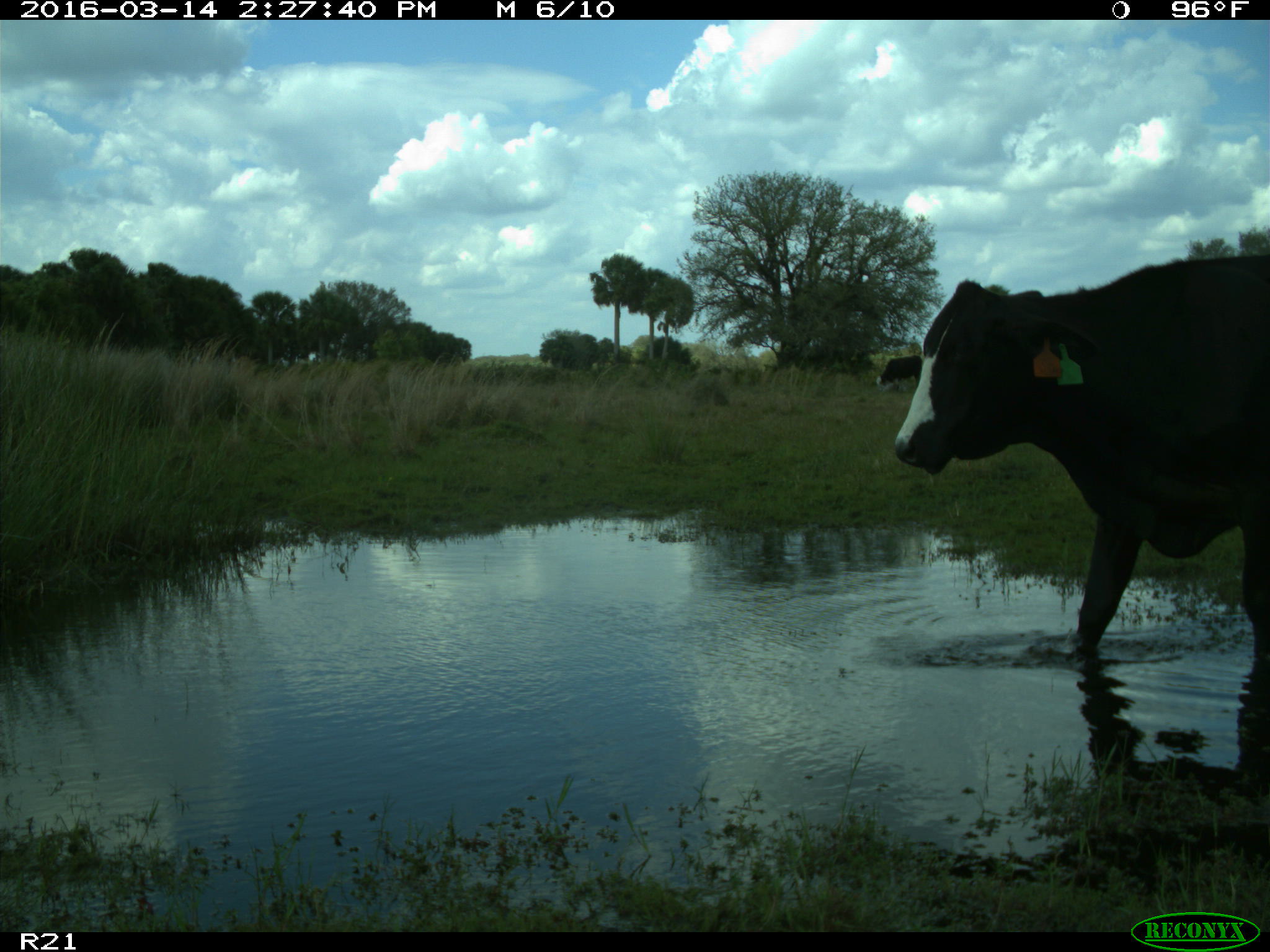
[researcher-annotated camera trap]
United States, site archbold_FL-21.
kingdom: Animalia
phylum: Chordata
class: Mammalia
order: Artiodactyla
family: Bovidae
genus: Bos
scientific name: Bos taurus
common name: domestic cow